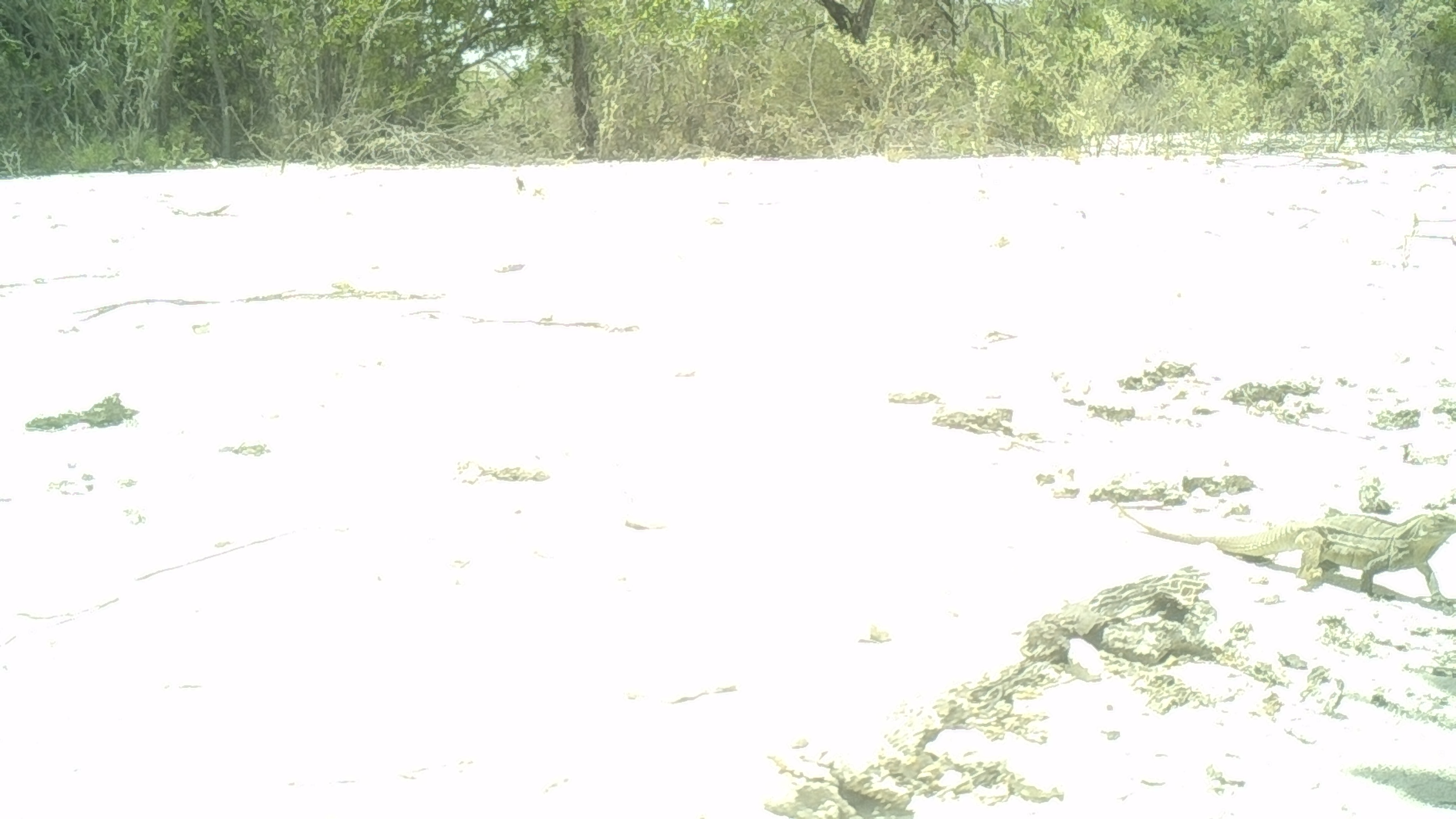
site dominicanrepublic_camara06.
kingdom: Animalia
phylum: Chordata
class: Reptilia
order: Squamata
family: Iguanidae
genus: Iguana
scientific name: Iguana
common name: typical iguanas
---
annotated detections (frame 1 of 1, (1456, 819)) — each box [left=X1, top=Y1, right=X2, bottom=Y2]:
iguana: [left=1100, top=486, right=1456, bottom=610]